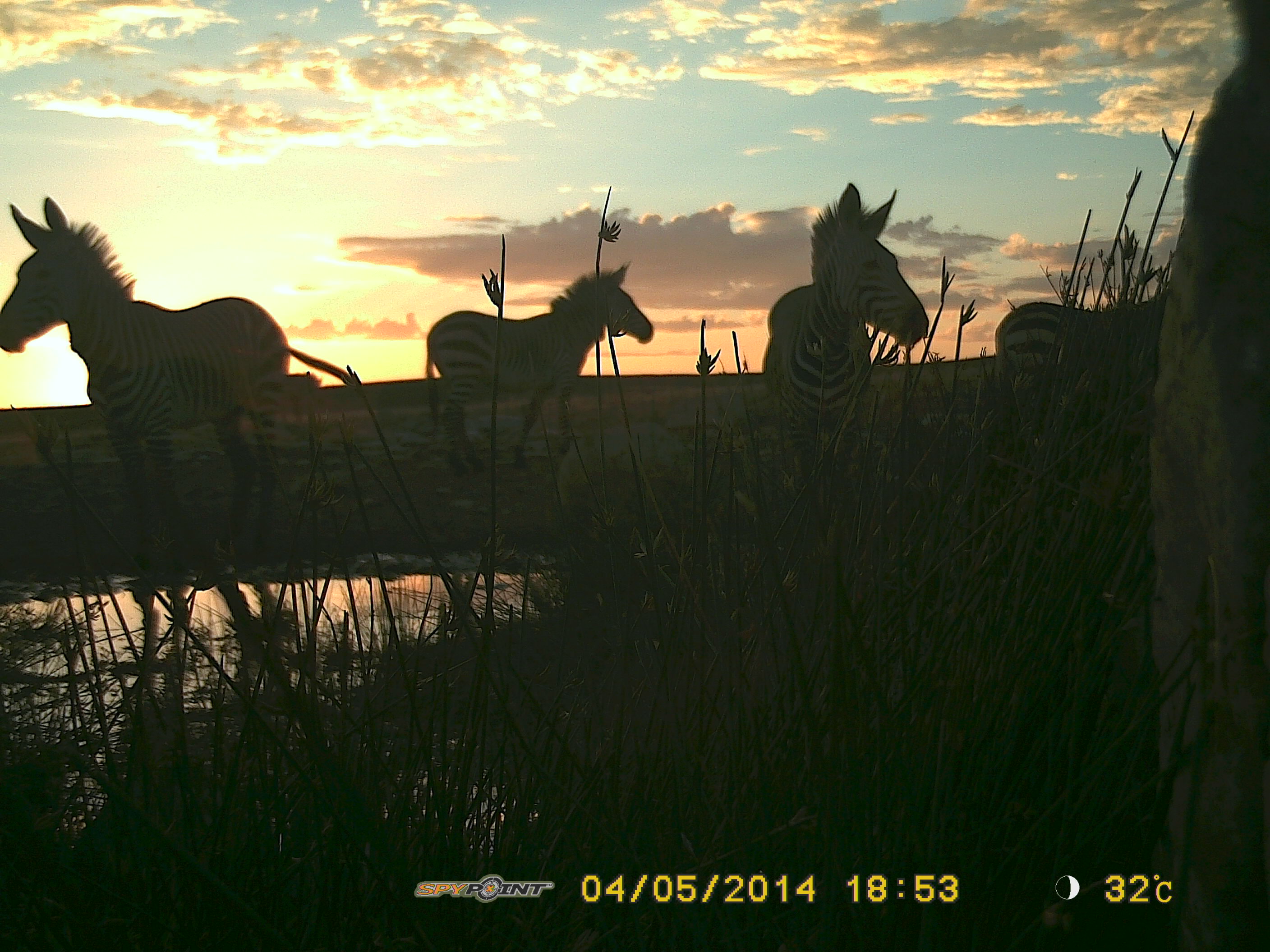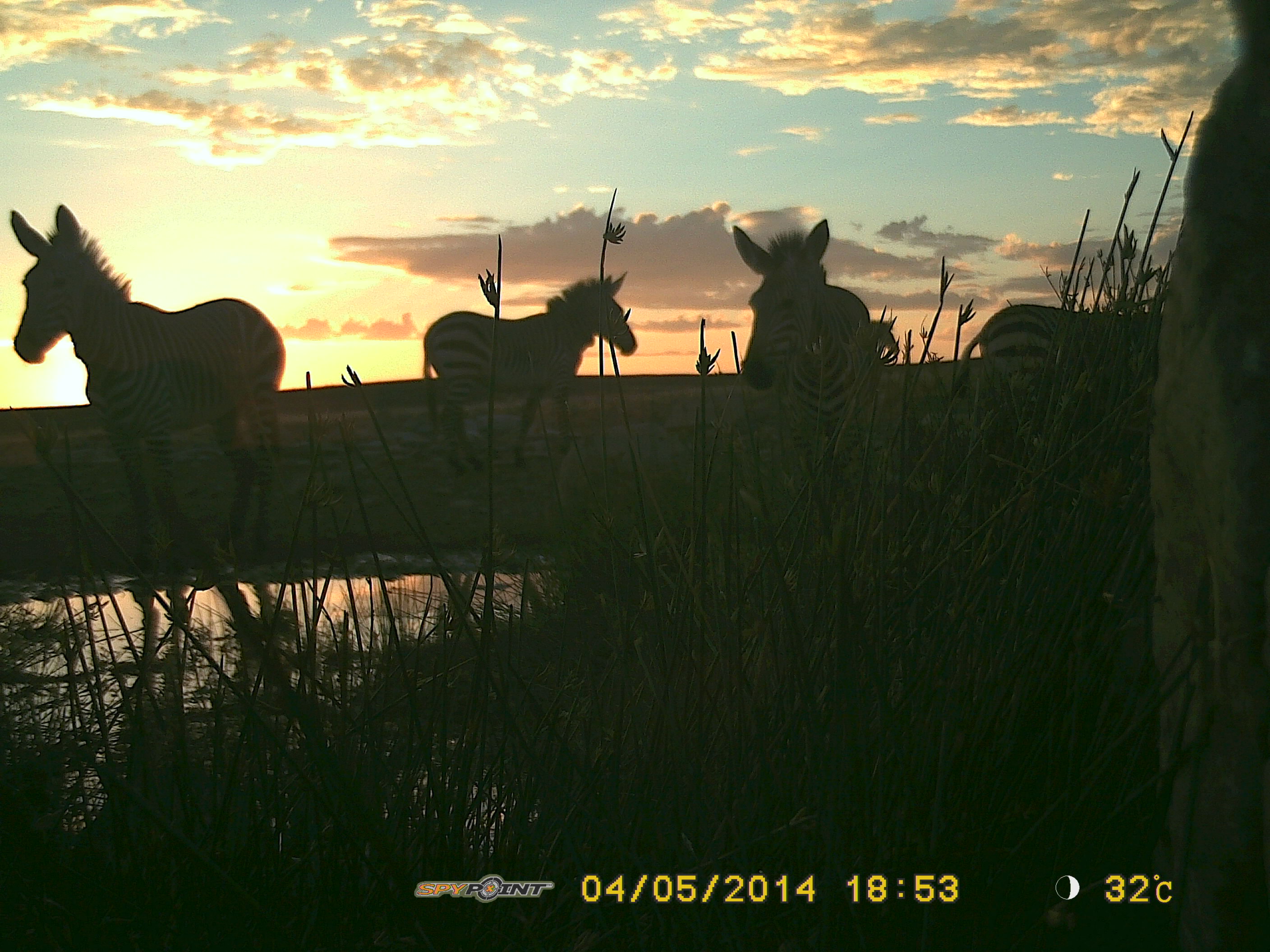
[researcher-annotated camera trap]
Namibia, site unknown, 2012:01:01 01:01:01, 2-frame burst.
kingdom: Animalia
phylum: Chordata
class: Mammalia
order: Perissodactyla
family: Equidae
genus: Equus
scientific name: Equus zebra hartmannae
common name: hartmann's mountain zebra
Equus zebra hartmannae (hartmann's mountain zebra).